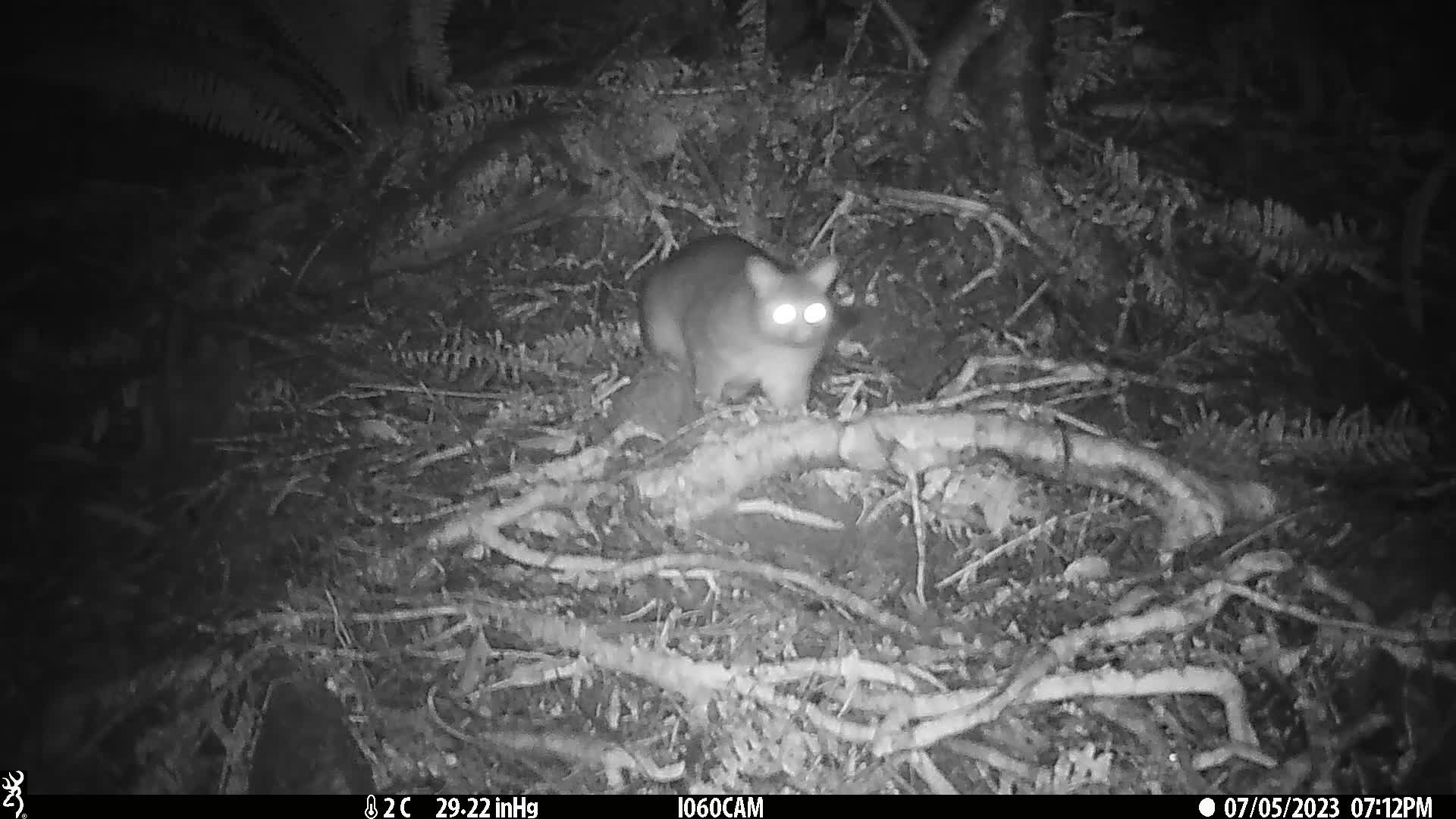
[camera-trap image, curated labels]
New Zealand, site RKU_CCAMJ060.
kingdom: Animalia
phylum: Chordata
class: Mammalia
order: Diprotodontia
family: Phalangeridae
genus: Trichosurus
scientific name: Trichosurus vulpecula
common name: common brushtail possum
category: possum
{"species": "possum (common brushtail possum) (Trichosurus vulpecula)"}